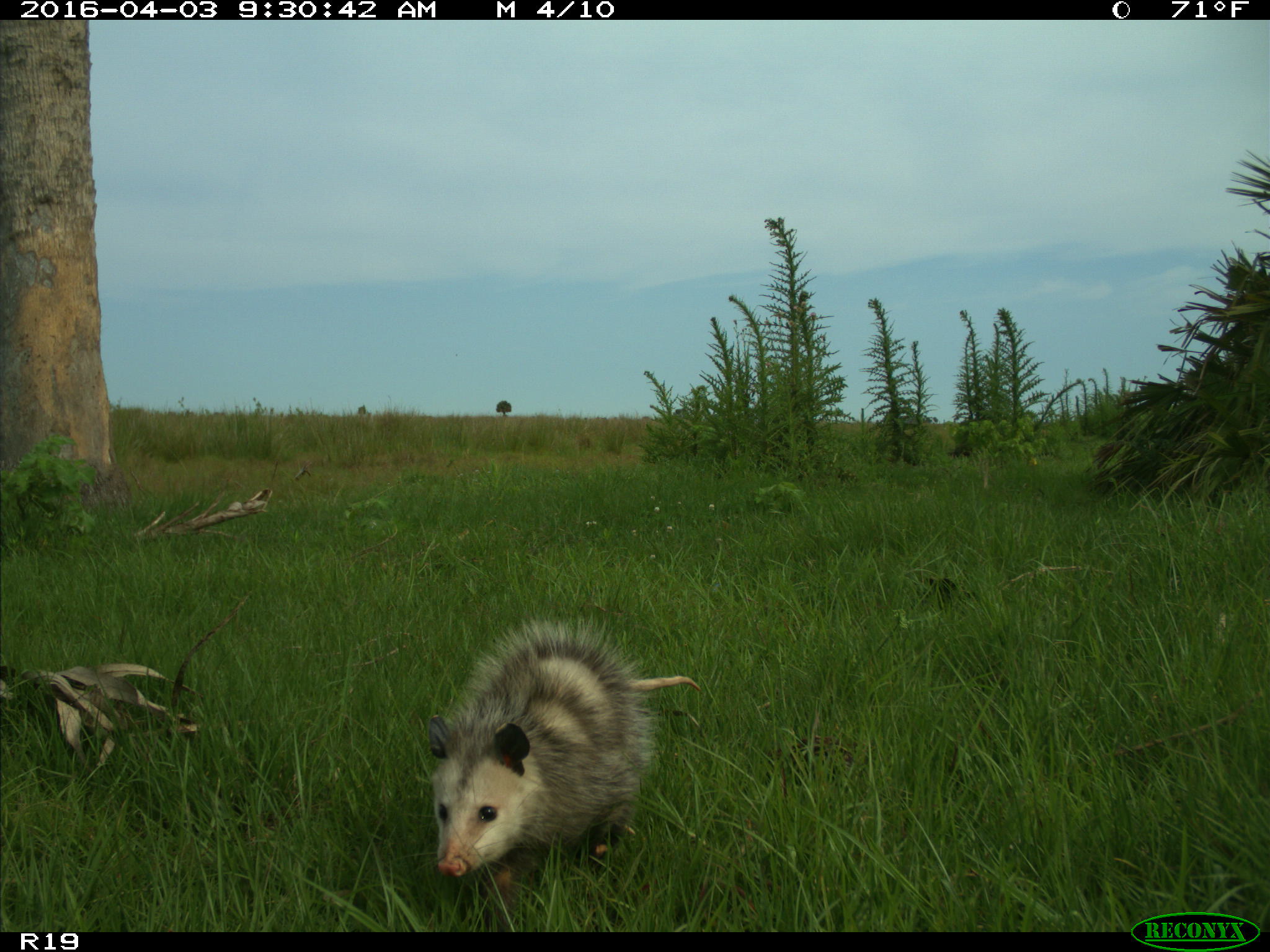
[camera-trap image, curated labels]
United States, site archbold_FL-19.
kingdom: Animalia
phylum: Chordata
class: Mammalia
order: Didelphimorphia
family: Didelphidae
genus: Didelphis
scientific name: Didelphis virginiana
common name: virginia opossum